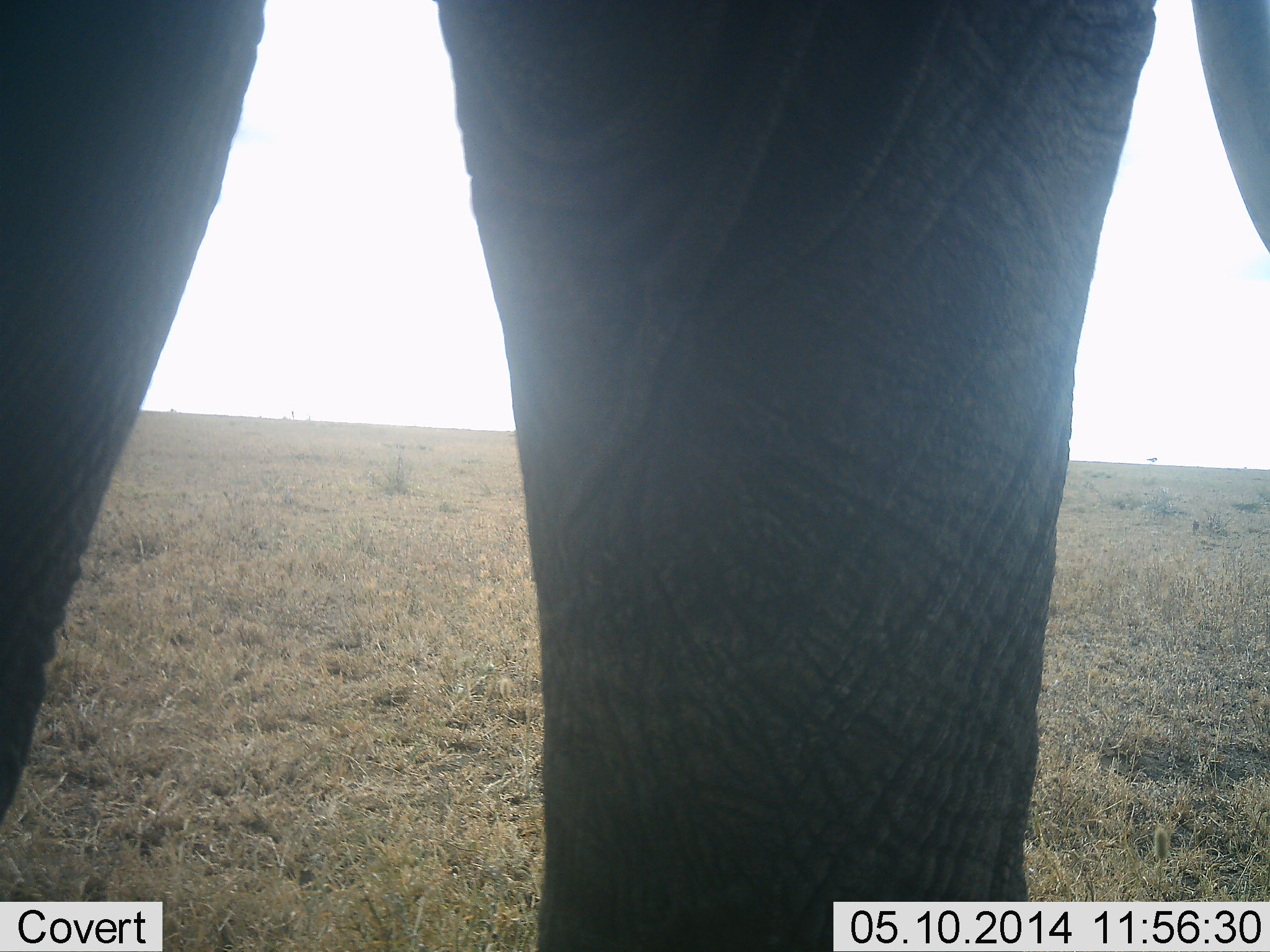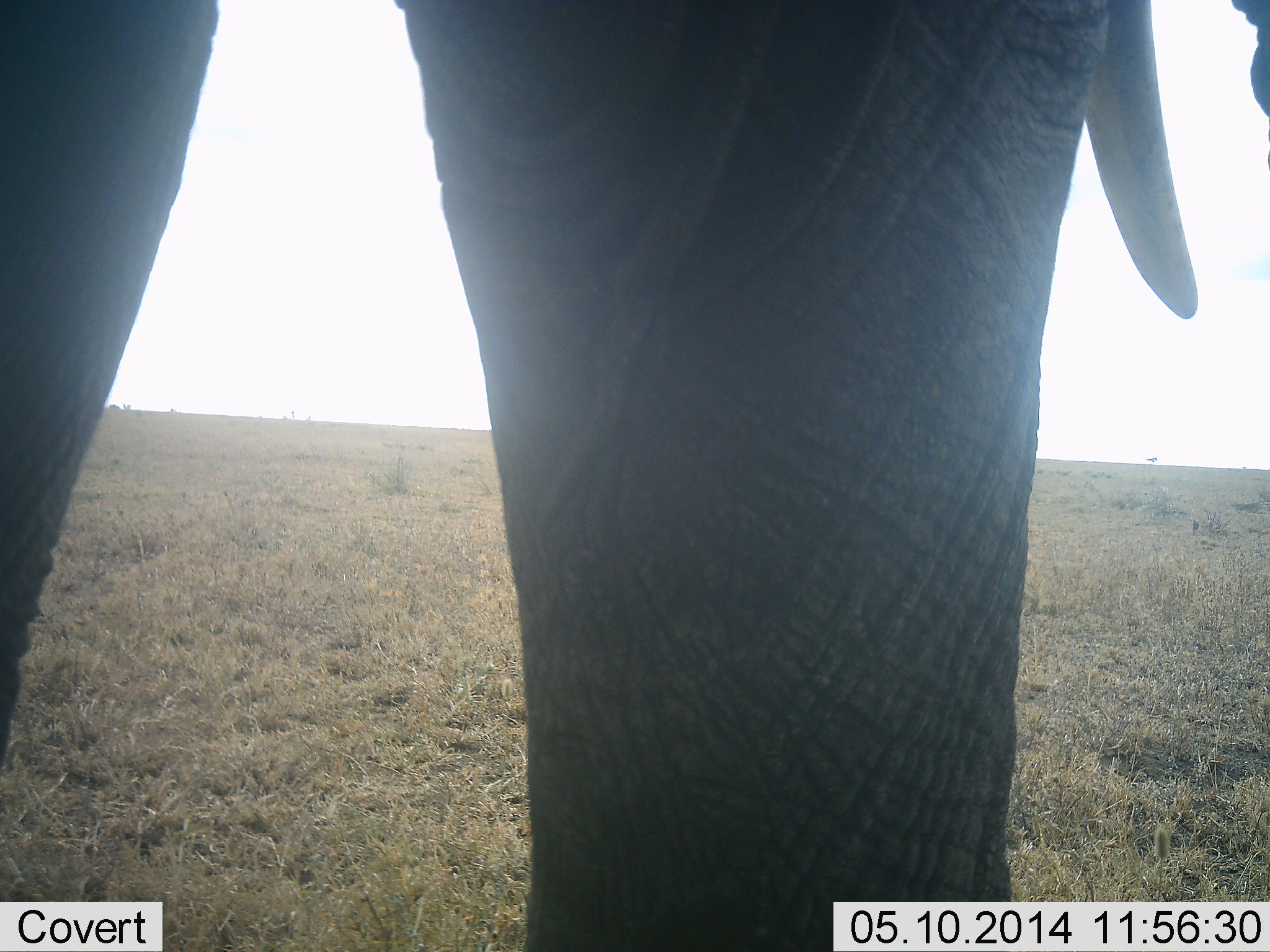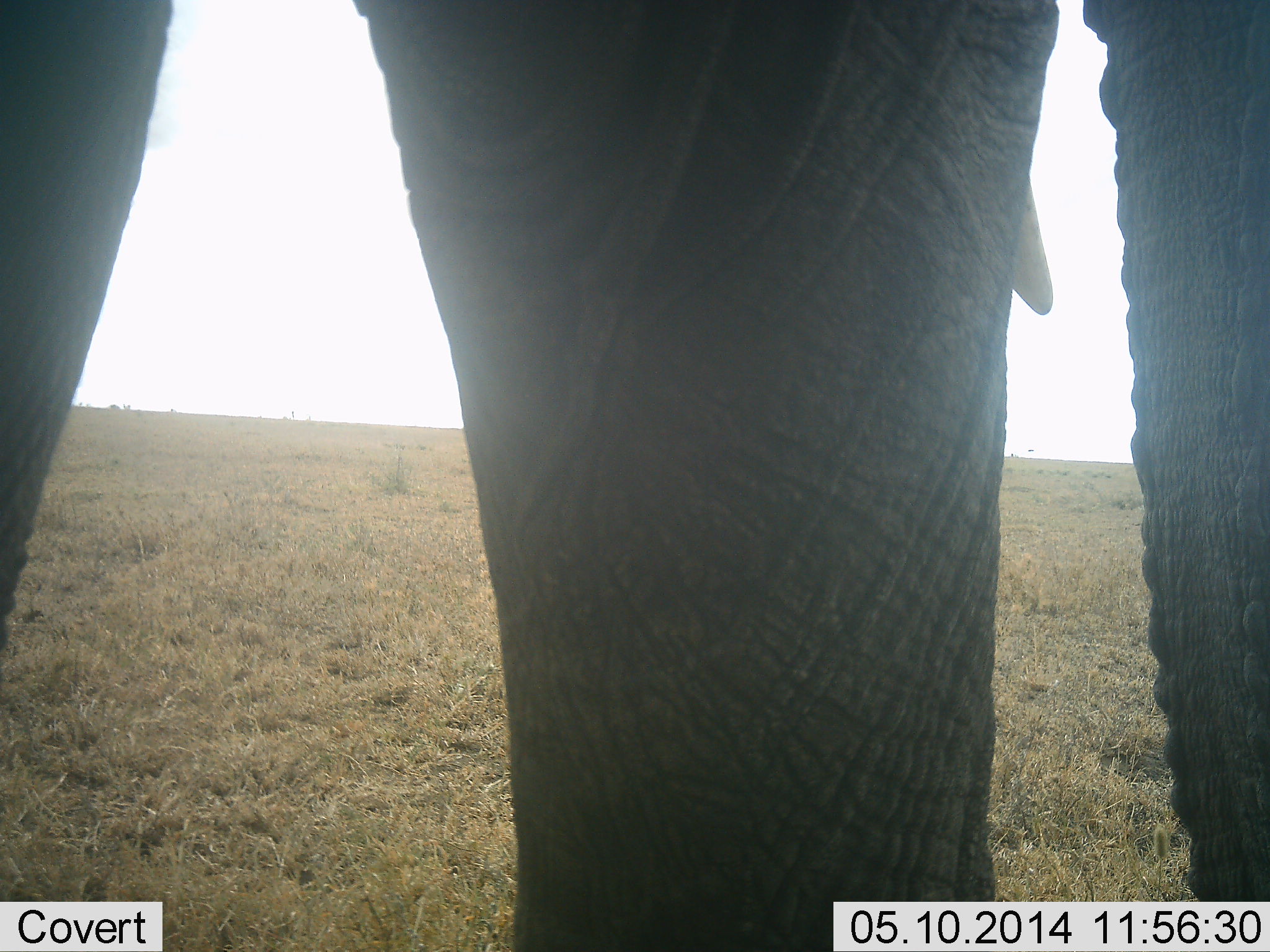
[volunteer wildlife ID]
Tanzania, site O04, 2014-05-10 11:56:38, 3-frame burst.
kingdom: Animalia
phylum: Chordata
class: Mammalia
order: Proboscidea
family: Elephantidae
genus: Loxodonta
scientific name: Loxodonta africana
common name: african bush elephant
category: elephant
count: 1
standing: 80%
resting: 0%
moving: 20%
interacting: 0%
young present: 0%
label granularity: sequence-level